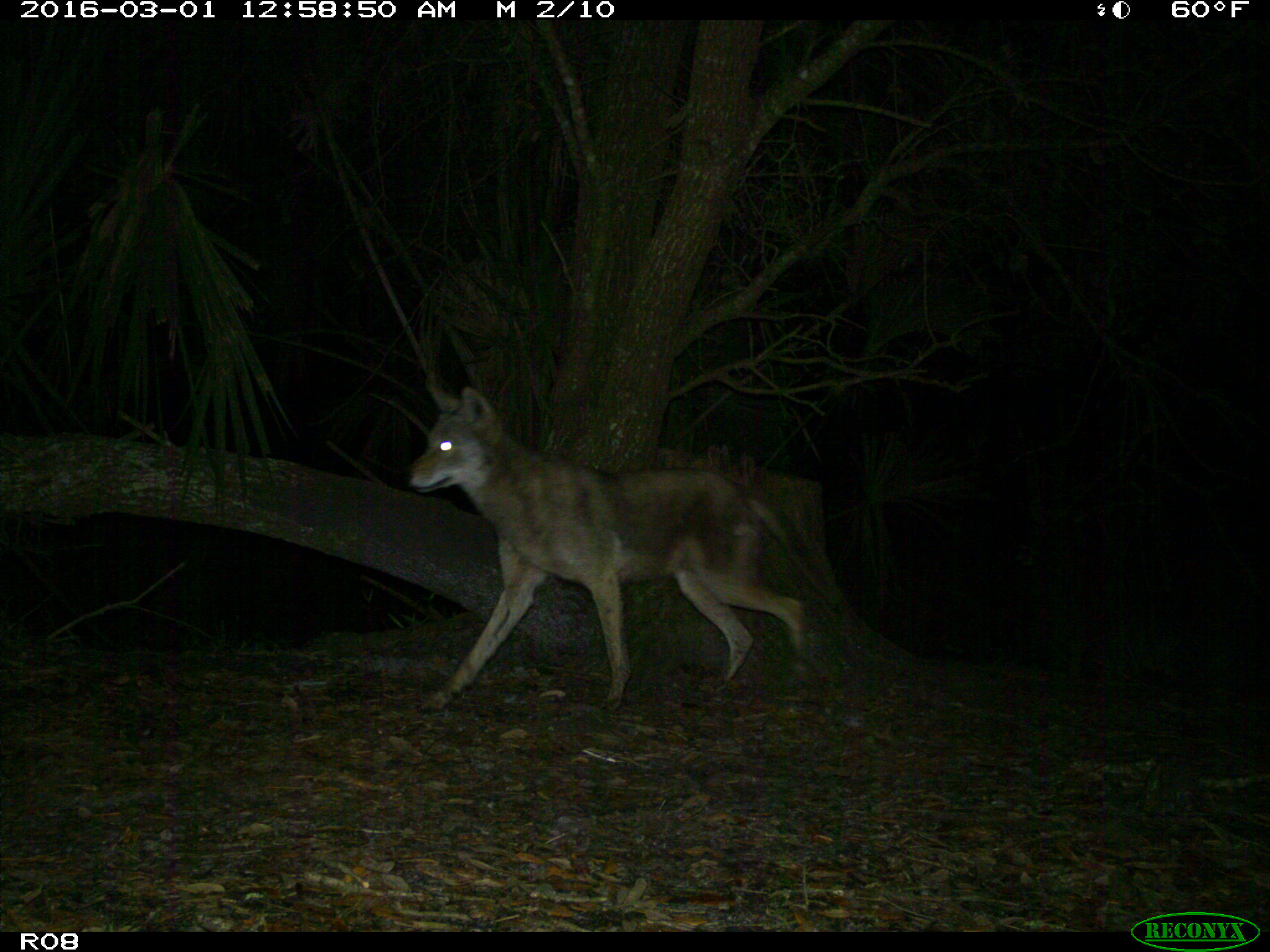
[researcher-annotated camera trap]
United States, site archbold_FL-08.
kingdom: Animalia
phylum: Chordata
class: Mammalia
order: Carnivora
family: Canidae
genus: Canis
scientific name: Canis latrans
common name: coyote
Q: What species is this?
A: Canis latrans (coyote).